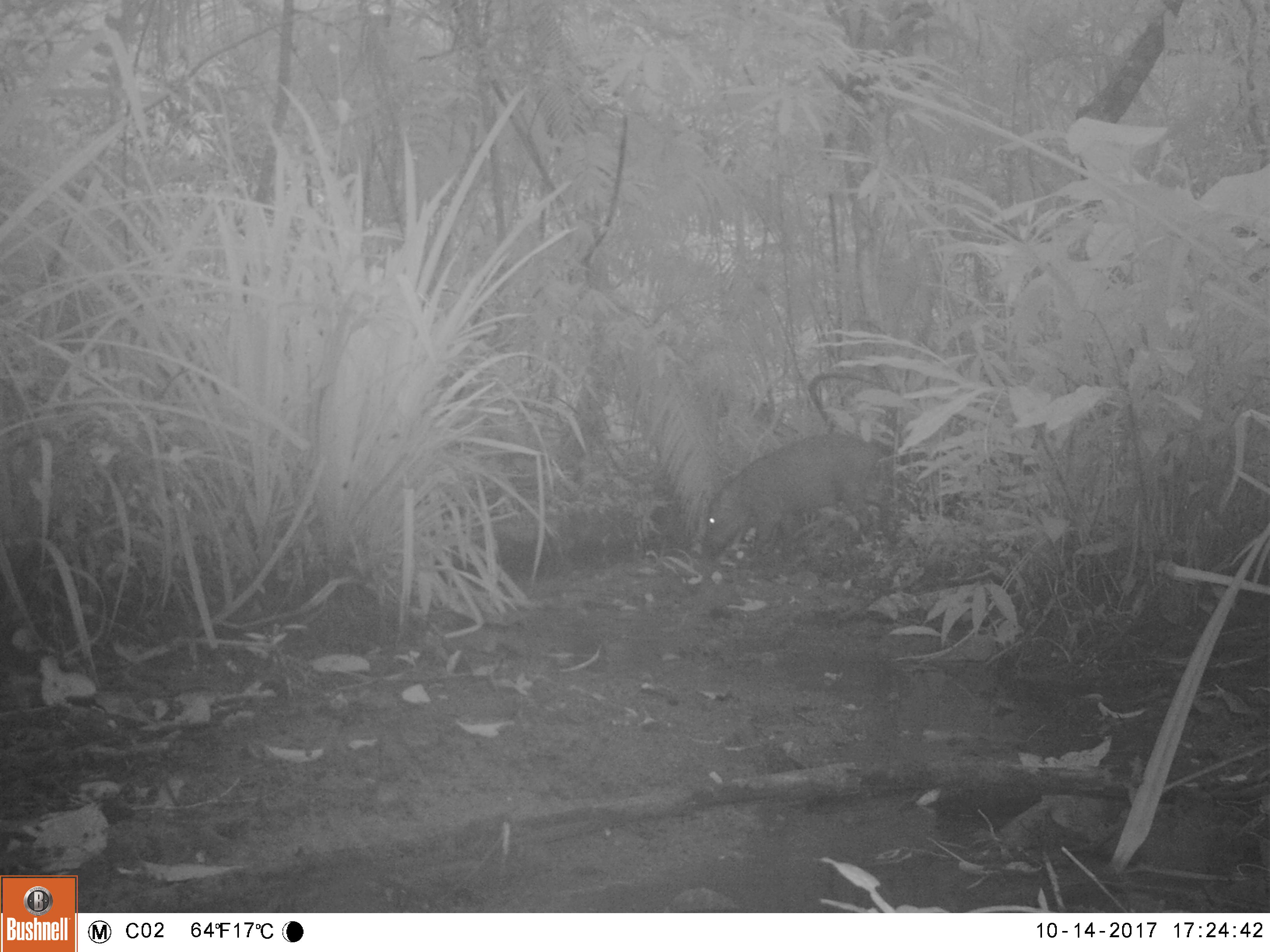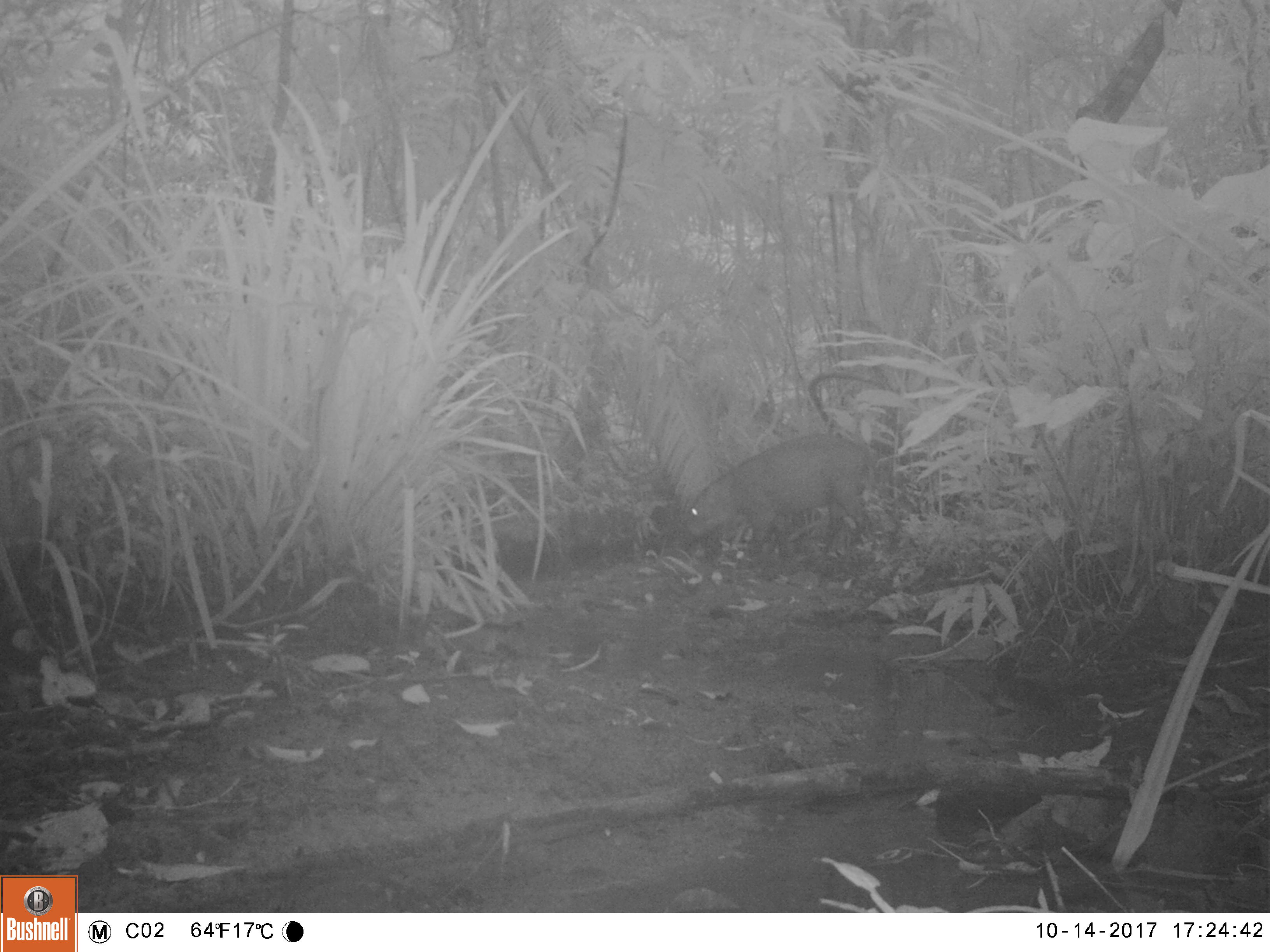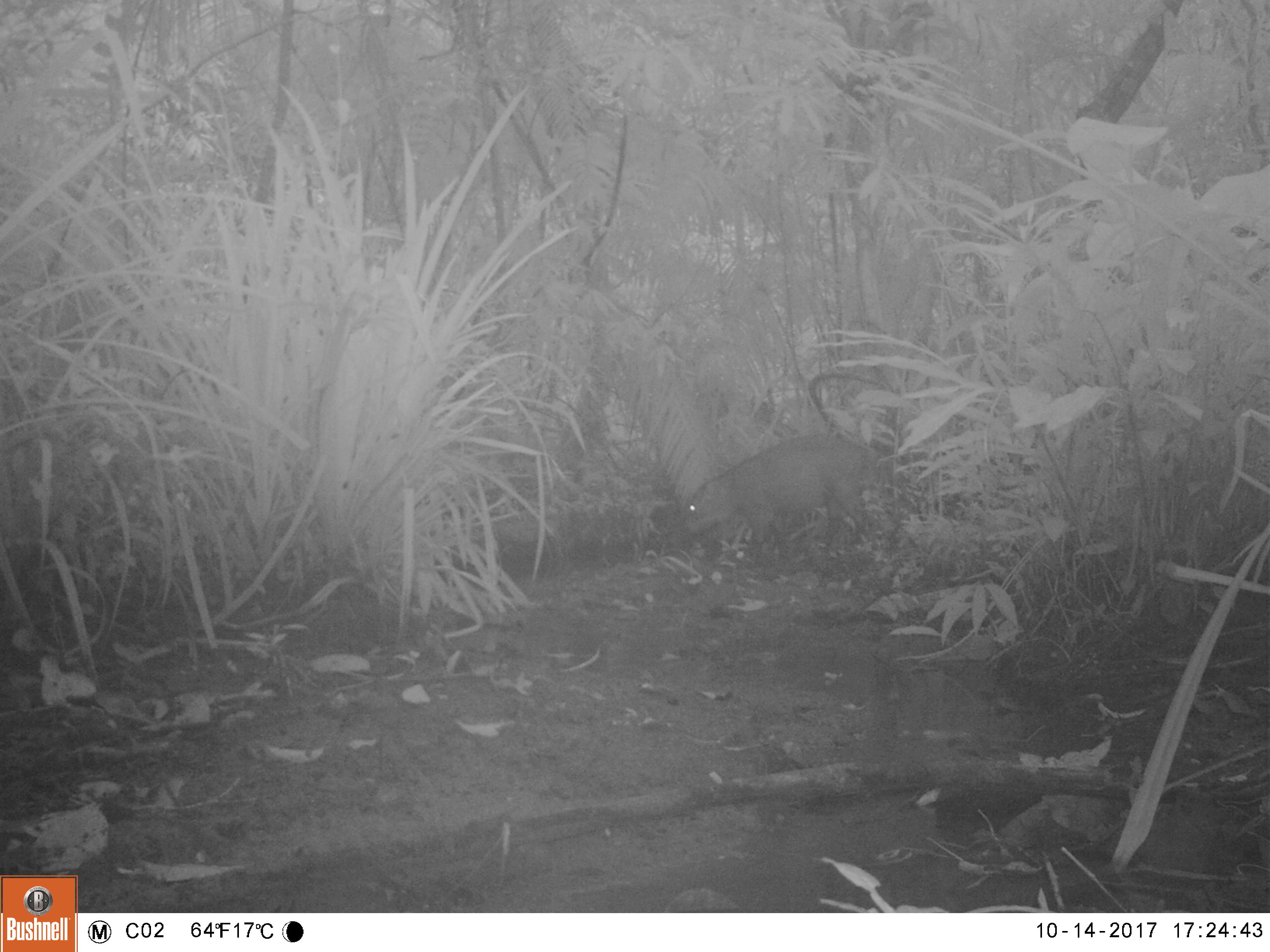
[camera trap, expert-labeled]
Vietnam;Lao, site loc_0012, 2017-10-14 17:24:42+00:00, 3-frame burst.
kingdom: Animalia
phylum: Chordata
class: Mammalia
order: Artiodactyla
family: Suidae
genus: Sus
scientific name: Sus scrofa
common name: eurasian wild pig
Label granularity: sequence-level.